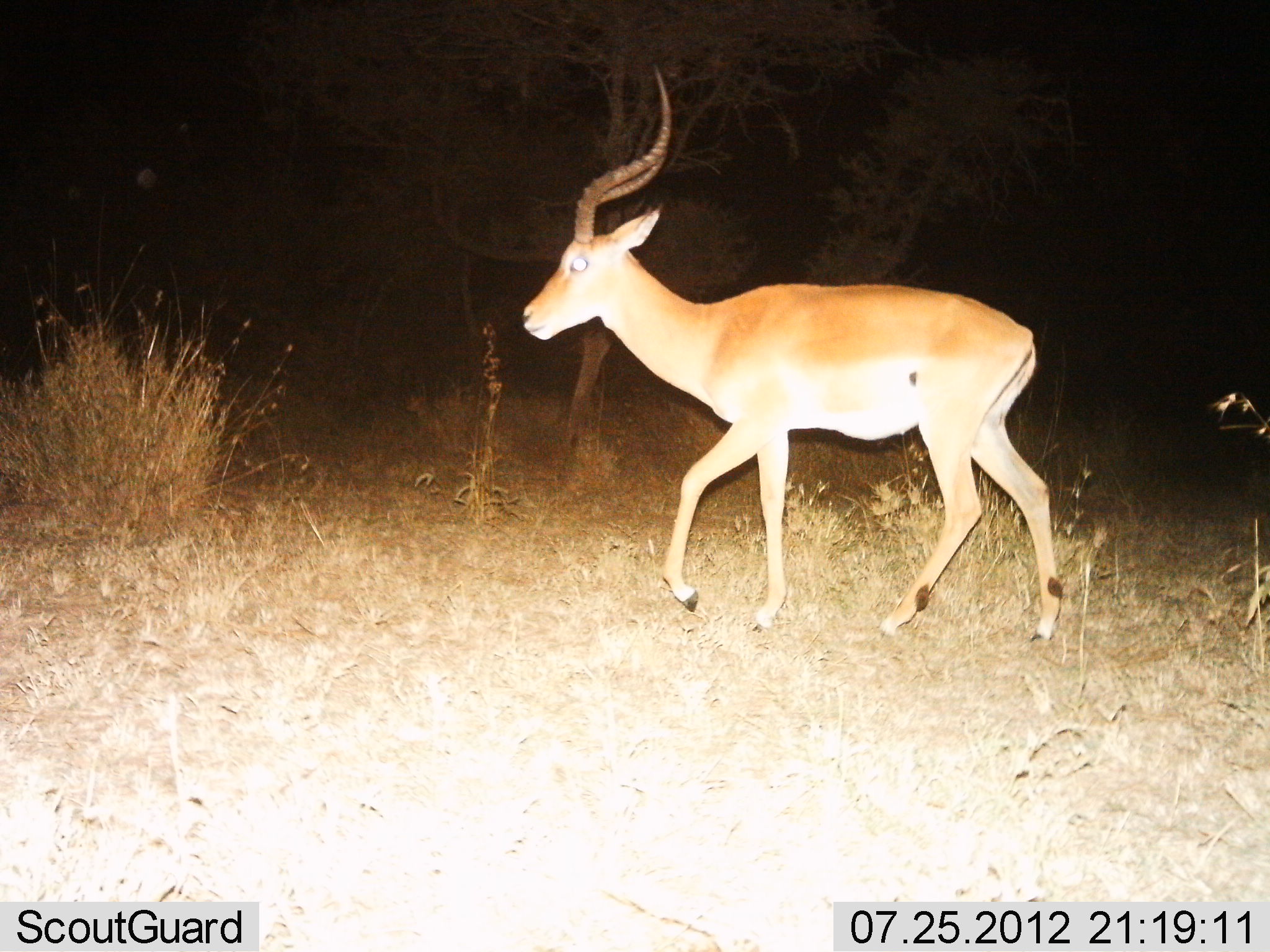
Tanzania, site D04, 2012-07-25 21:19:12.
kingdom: Animalia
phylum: Chordata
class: Mammalia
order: Artiodactyla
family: Bovidae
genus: Aepyceros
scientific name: Aepyceros melampus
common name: impala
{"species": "impala (Aepyceros melampus)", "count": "1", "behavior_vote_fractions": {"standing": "0%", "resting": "0%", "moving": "100%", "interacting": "0%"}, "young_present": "0%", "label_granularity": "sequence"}